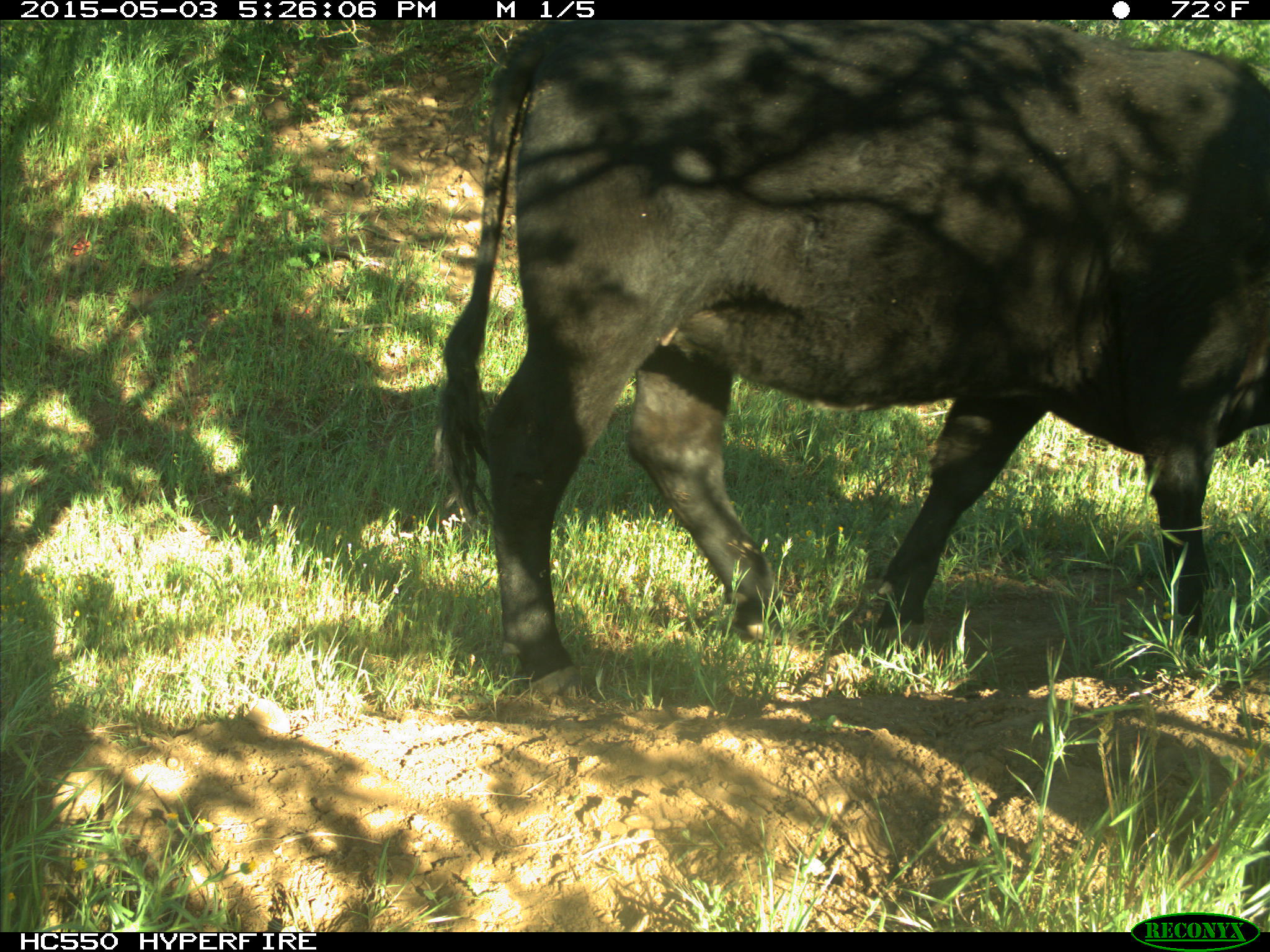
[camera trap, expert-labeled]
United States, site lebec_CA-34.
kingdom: Animalia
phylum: Chordata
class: Mammalia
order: Artiodactyla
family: Bovidae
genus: Bos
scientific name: Bos taurus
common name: domestic cow